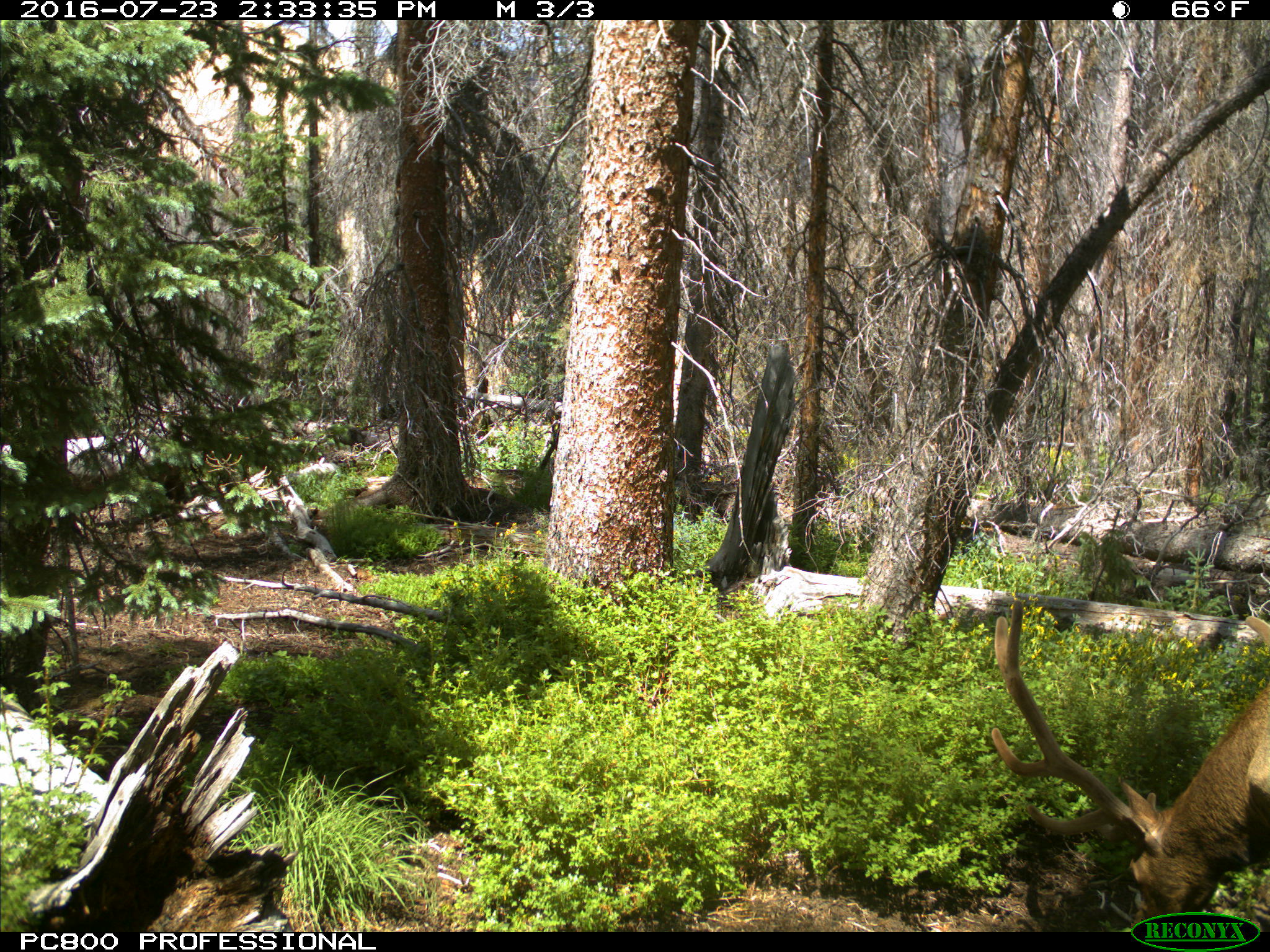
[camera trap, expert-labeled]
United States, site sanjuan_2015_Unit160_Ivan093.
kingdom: Animalia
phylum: Chordata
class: Mammalia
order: Artiodactyla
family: Cervidae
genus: Cervus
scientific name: Cervus elaphus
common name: red deer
Cervus elaphus (red deer).